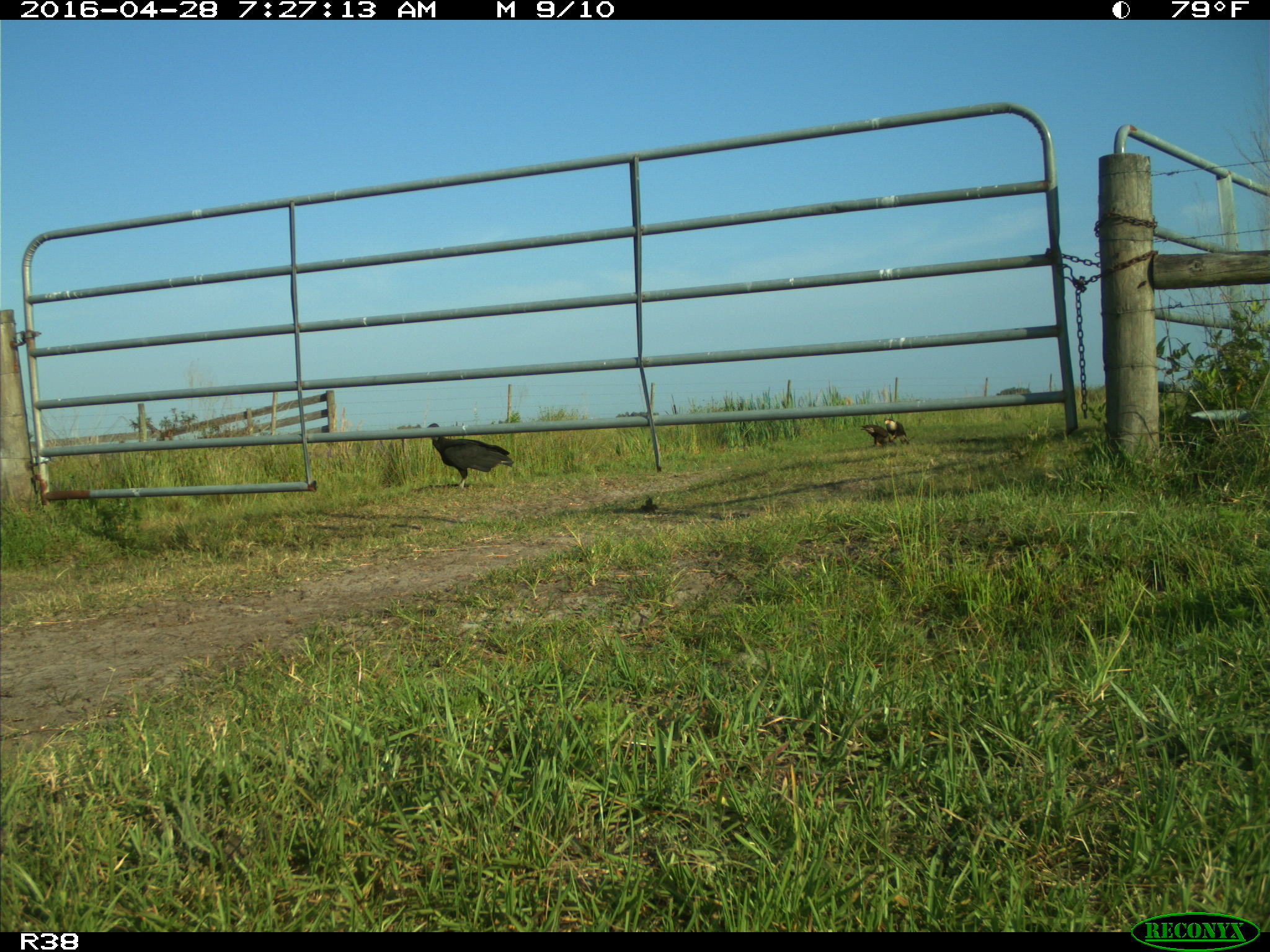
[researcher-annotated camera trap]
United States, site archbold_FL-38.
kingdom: Animalia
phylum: Chordata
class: Aves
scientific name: Aves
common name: birds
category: unidentified bird